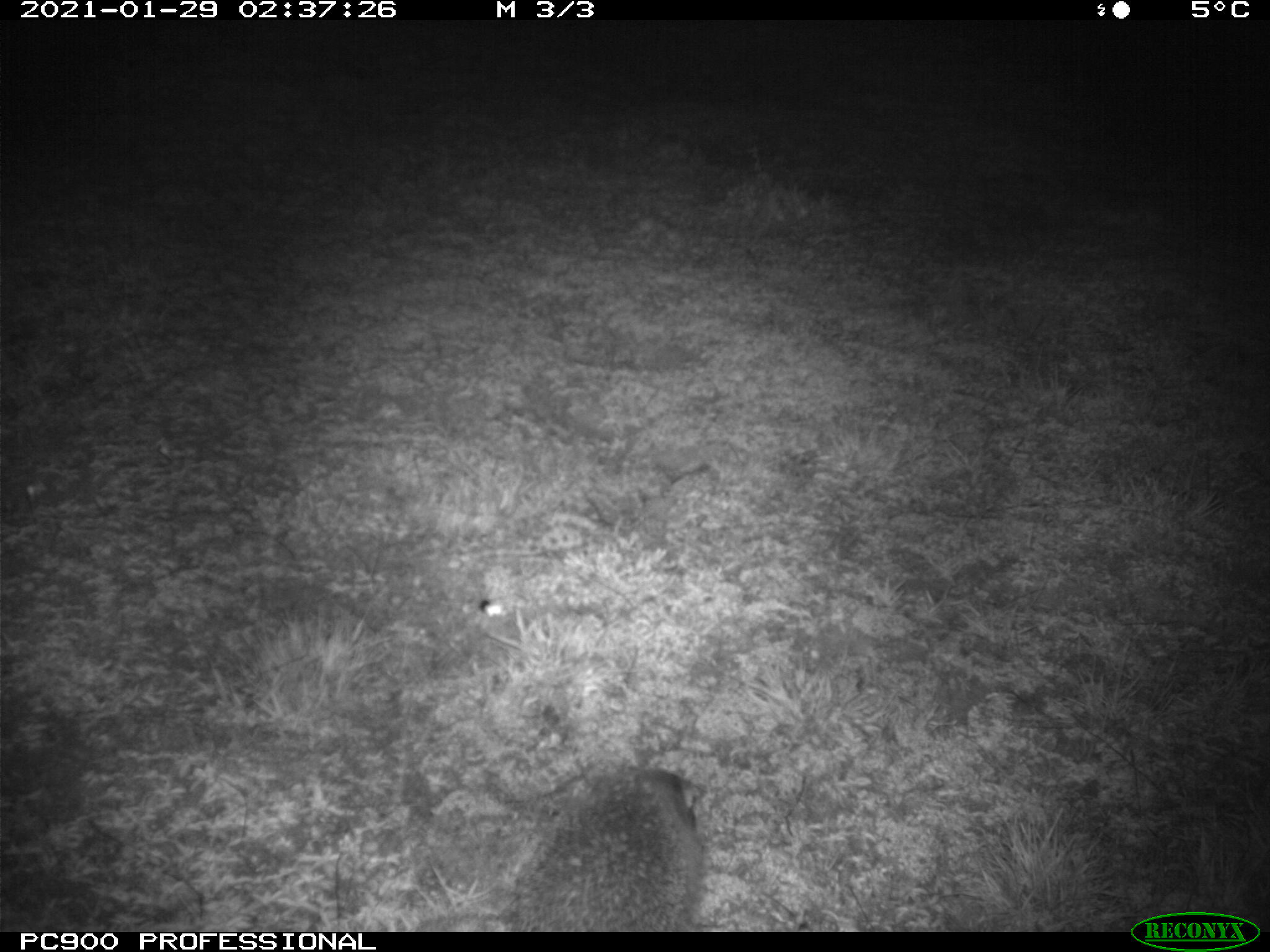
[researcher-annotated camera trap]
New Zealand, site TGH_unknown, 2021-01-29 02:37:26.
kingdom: Animalia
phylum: Chordata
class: Mammalia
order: Eulipotyphla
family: Erinaceidae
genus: Erinaceus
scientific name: Erinaceus europaeus europaeus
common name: european hedgehog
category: hedgehog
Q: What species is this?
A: Hedgehog (european hedgehog) (Erinaceus europaeus europaeus).